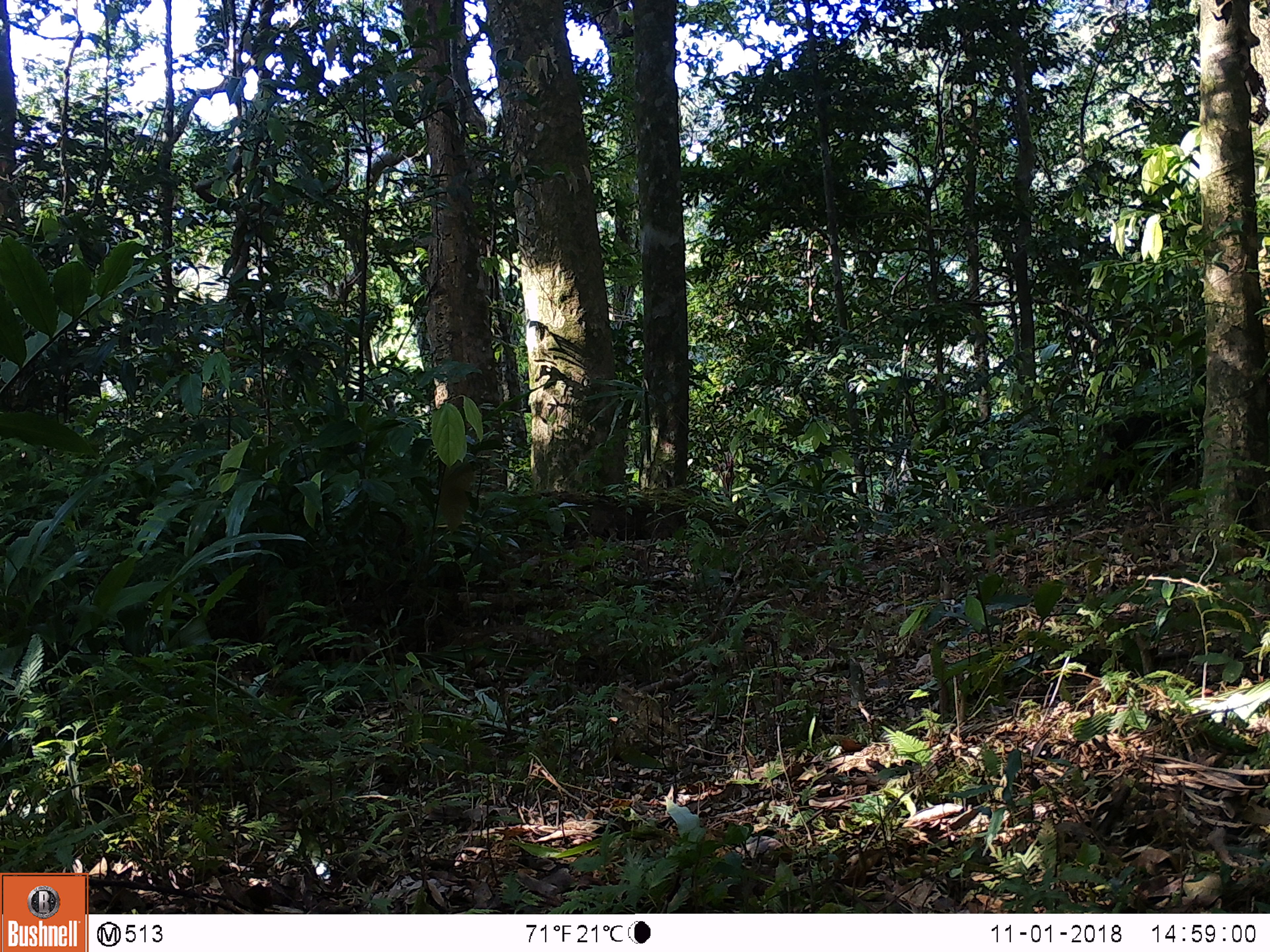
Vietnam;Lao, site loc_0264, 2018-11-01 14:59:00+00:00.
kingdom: Animalia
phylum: Chordata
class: Mammalia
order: Primates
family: Cercopithecidae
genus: Macaca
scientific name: Macaca arctoides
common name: stump-tailed macaque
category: stump tailed macaque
Stump tailed macaque (stump-tailed macaque) (Macaca arctoides). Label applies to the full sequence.